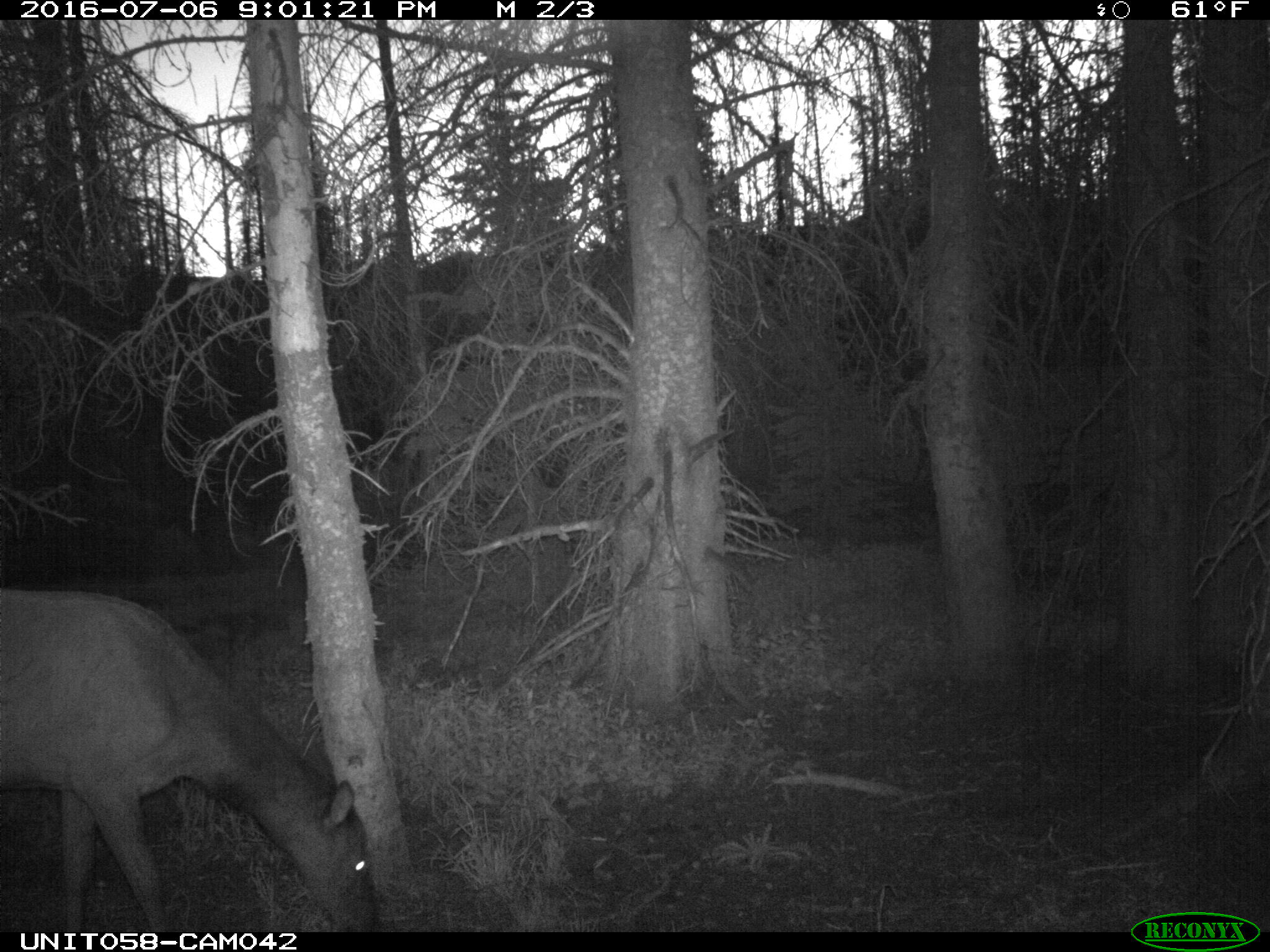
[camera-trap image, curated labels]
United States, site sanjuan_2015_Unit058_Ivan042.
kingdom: Animalia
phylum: Chordata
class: Mammalia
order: Artiodactyla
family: Cervidae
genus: Cervus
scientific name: Cervus elaphus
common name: red deer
Cervus elaphus (red deer).